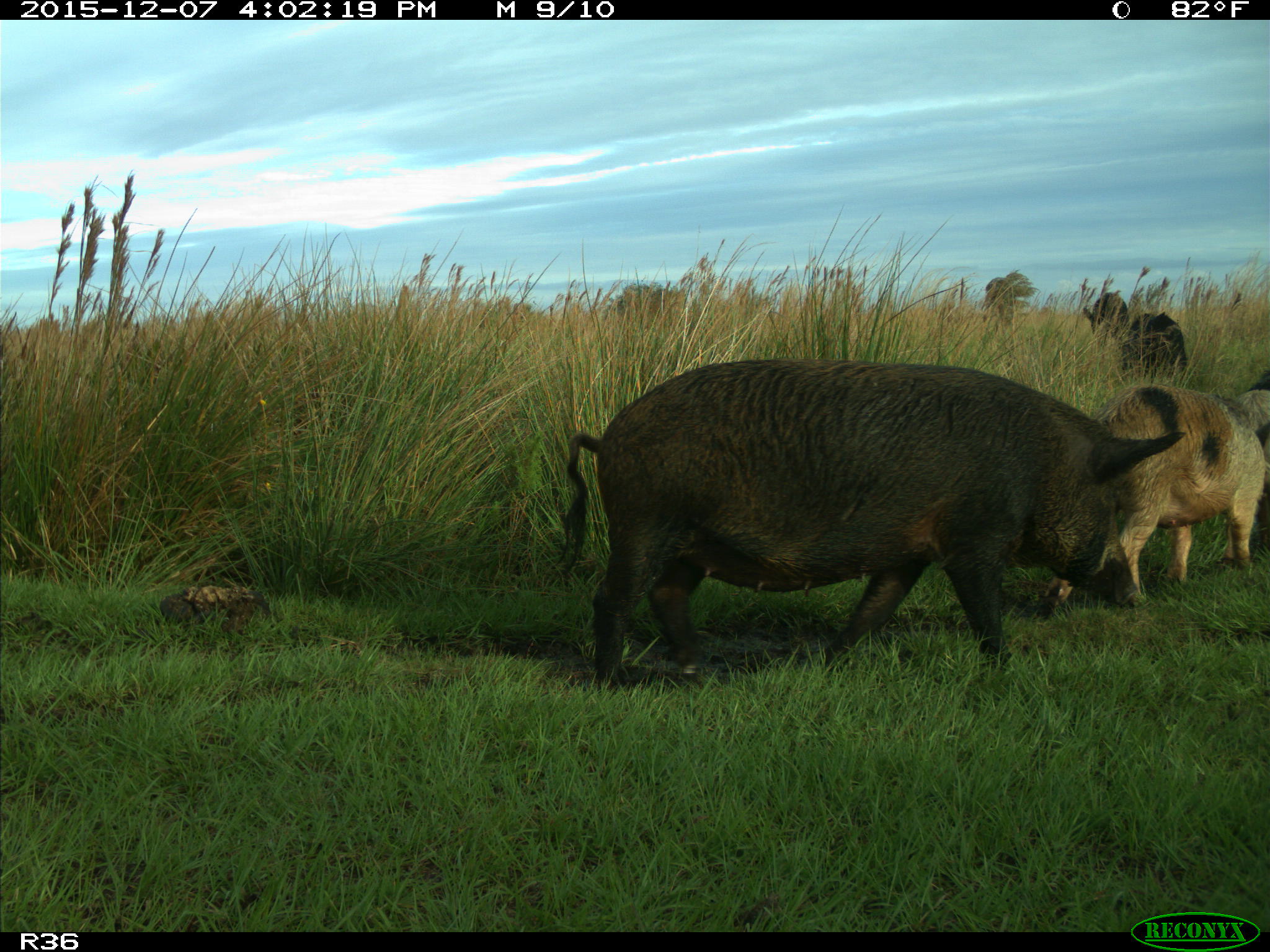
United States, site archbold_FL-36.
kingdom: Animalia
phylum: Chordata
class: Mammalia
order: Artiodactyla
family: Suidae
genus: Sus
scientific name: Sus scrofa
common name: wild boar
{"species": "Sus scrofa (wild boar)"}